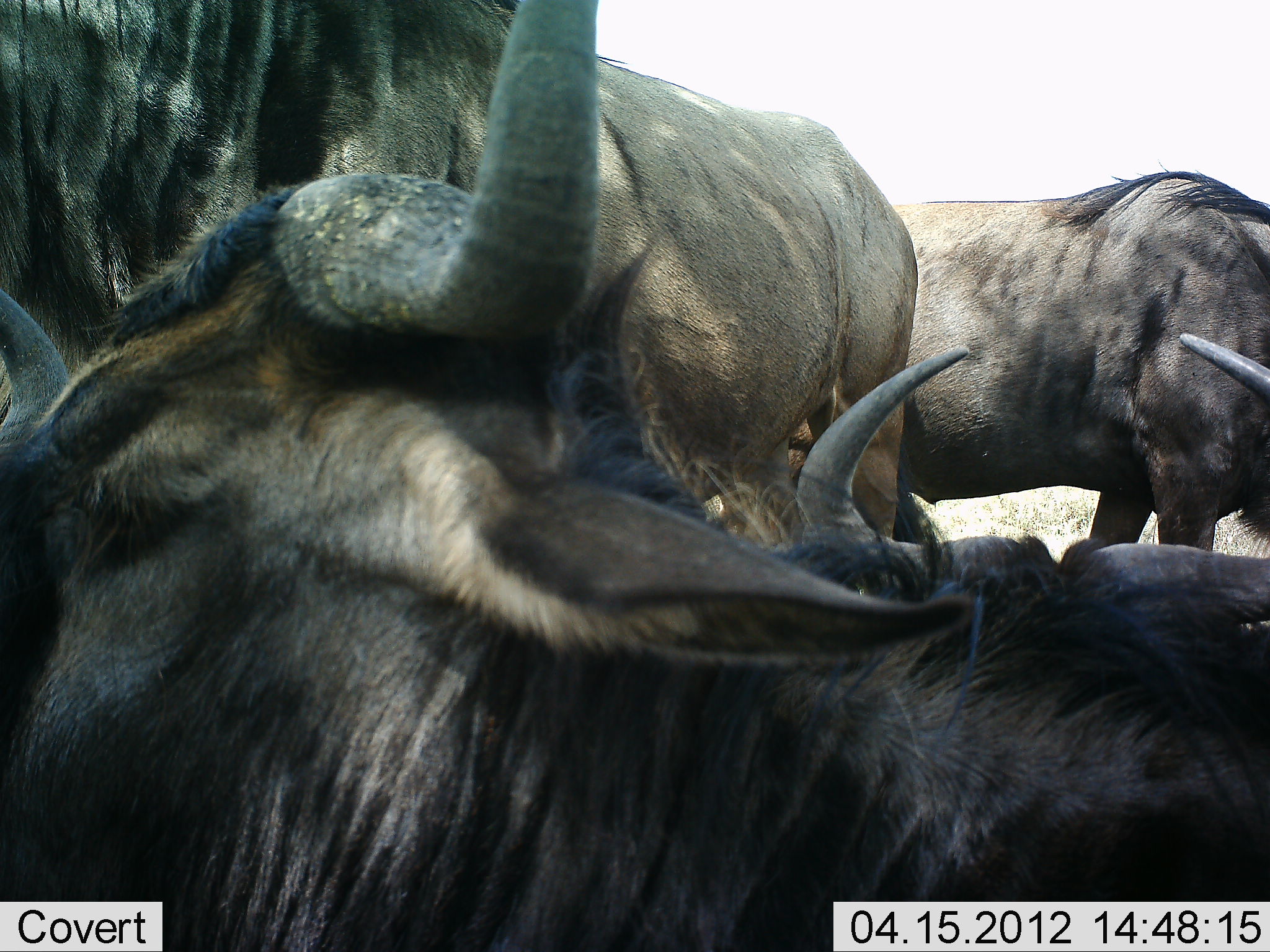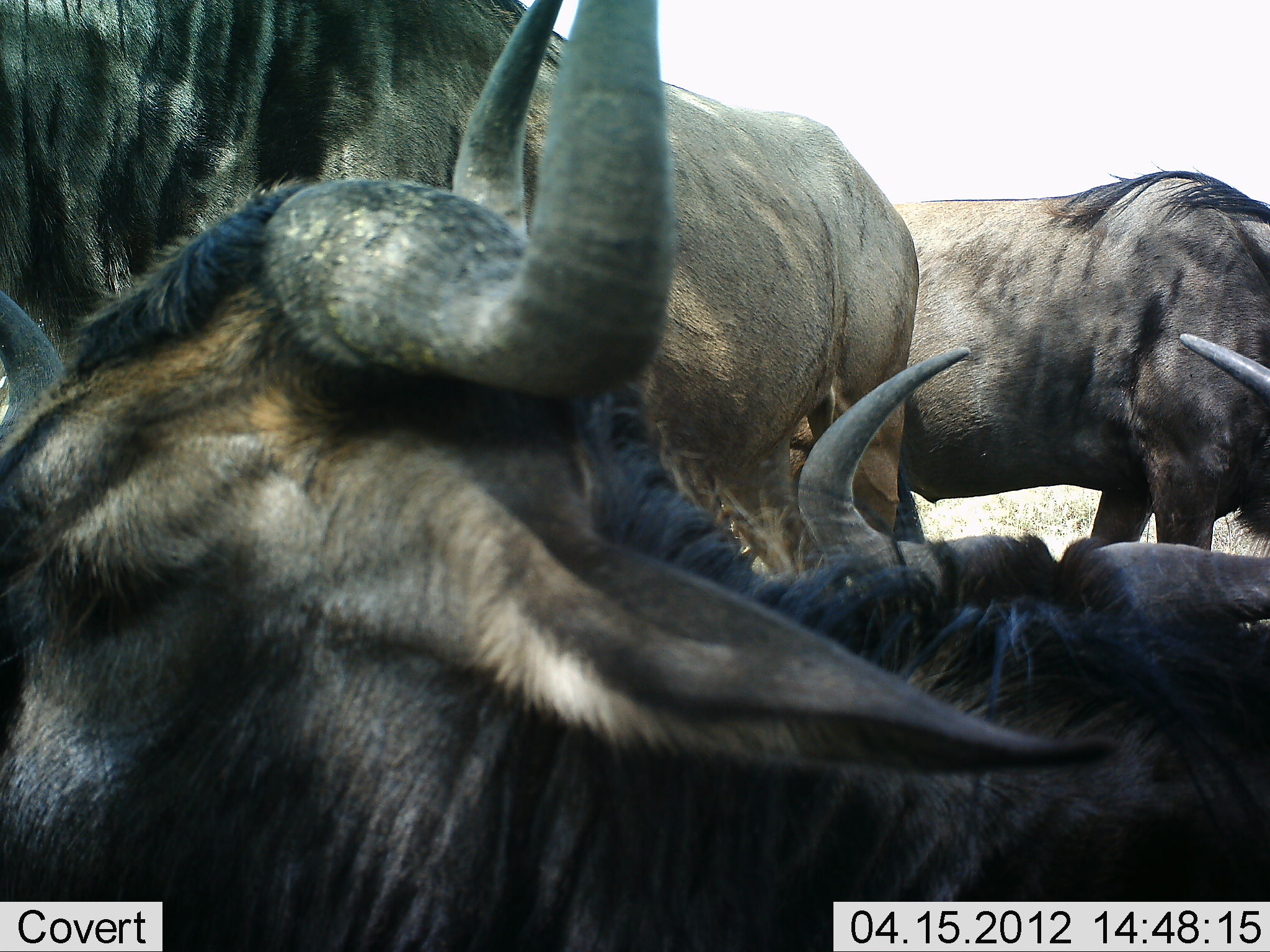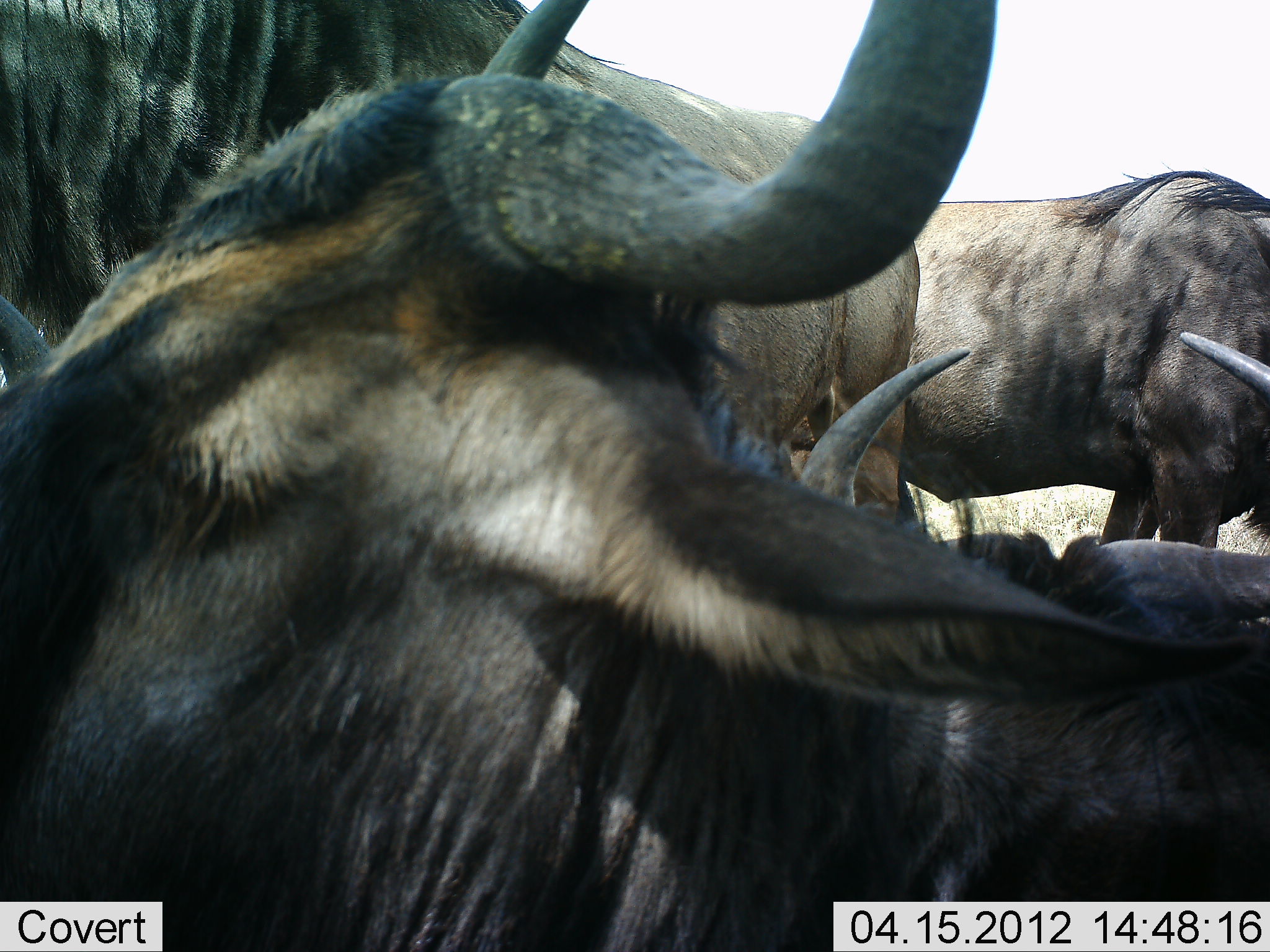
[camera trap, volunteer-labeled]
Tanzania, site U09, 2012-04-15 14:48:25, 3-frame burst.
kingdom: Animalia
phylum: Chordata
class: Mammalia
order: Artiodactyla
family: Bovidae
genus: Connochaetes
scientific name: Connochaetes taurinus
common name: blue wildebeest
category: wildebeest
Wildebeest (blue wildebeest) (Connochaetes taurinus), count 4. Behavior (volunteer vote fractions): standing 90%, resting 80%, moving 0%, interacting 0%. Young present (vote fraction): 0%. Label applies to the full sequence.